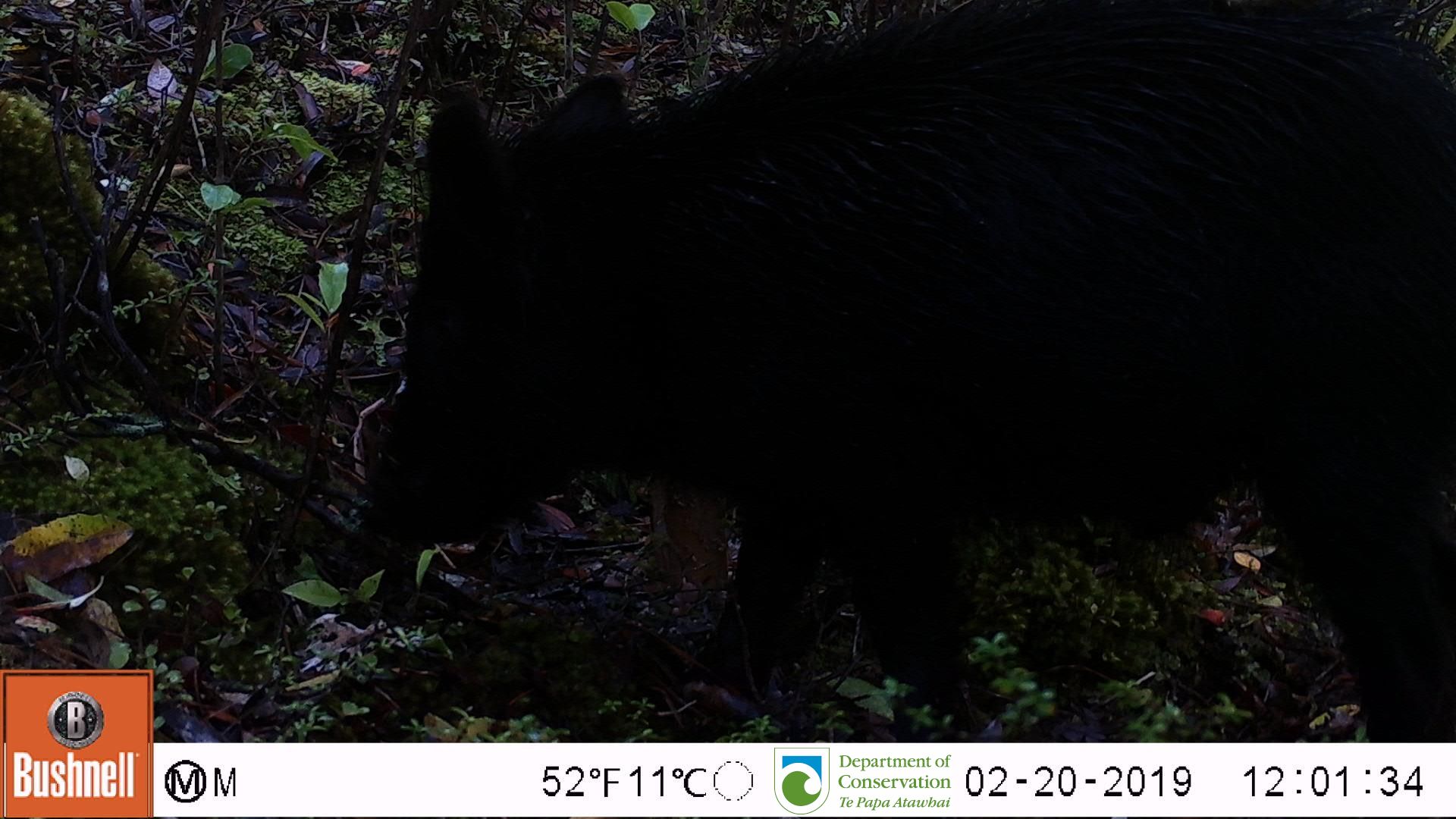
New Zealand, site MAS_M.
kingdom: Animalia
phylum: Chordata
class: Mammalia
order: Artiodactyla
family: Suidae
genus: Sus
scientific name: Sus scrofa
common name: pig